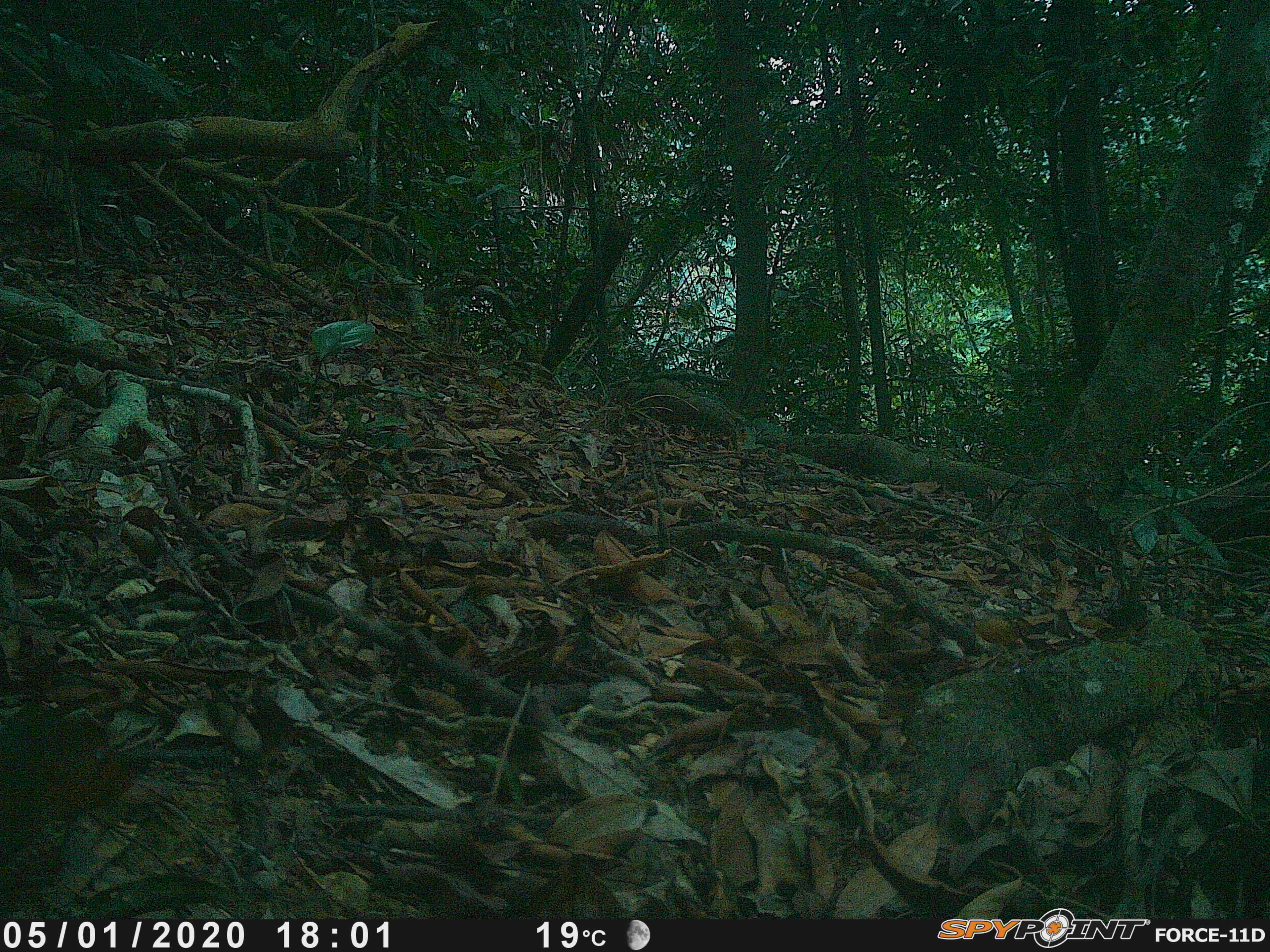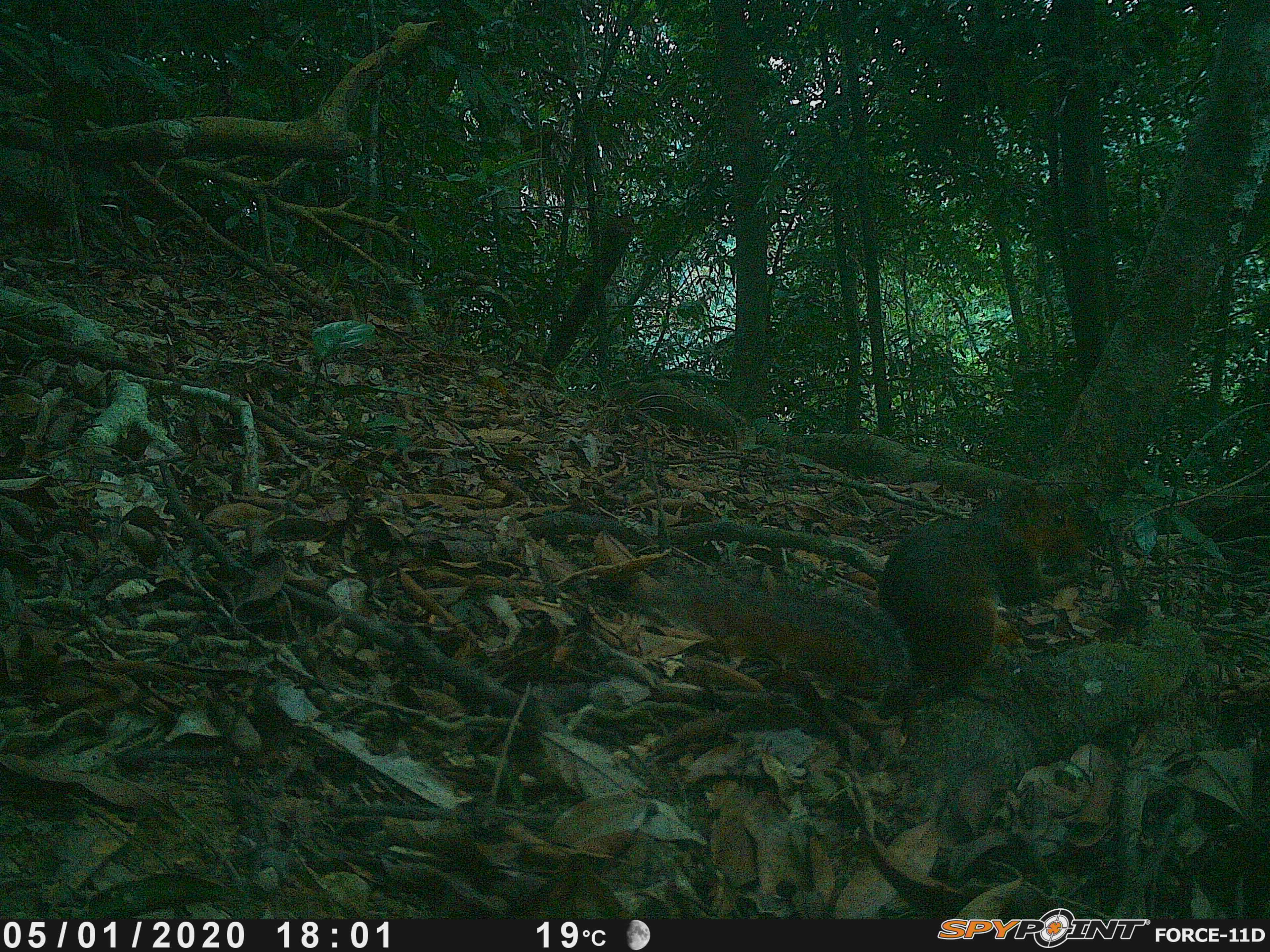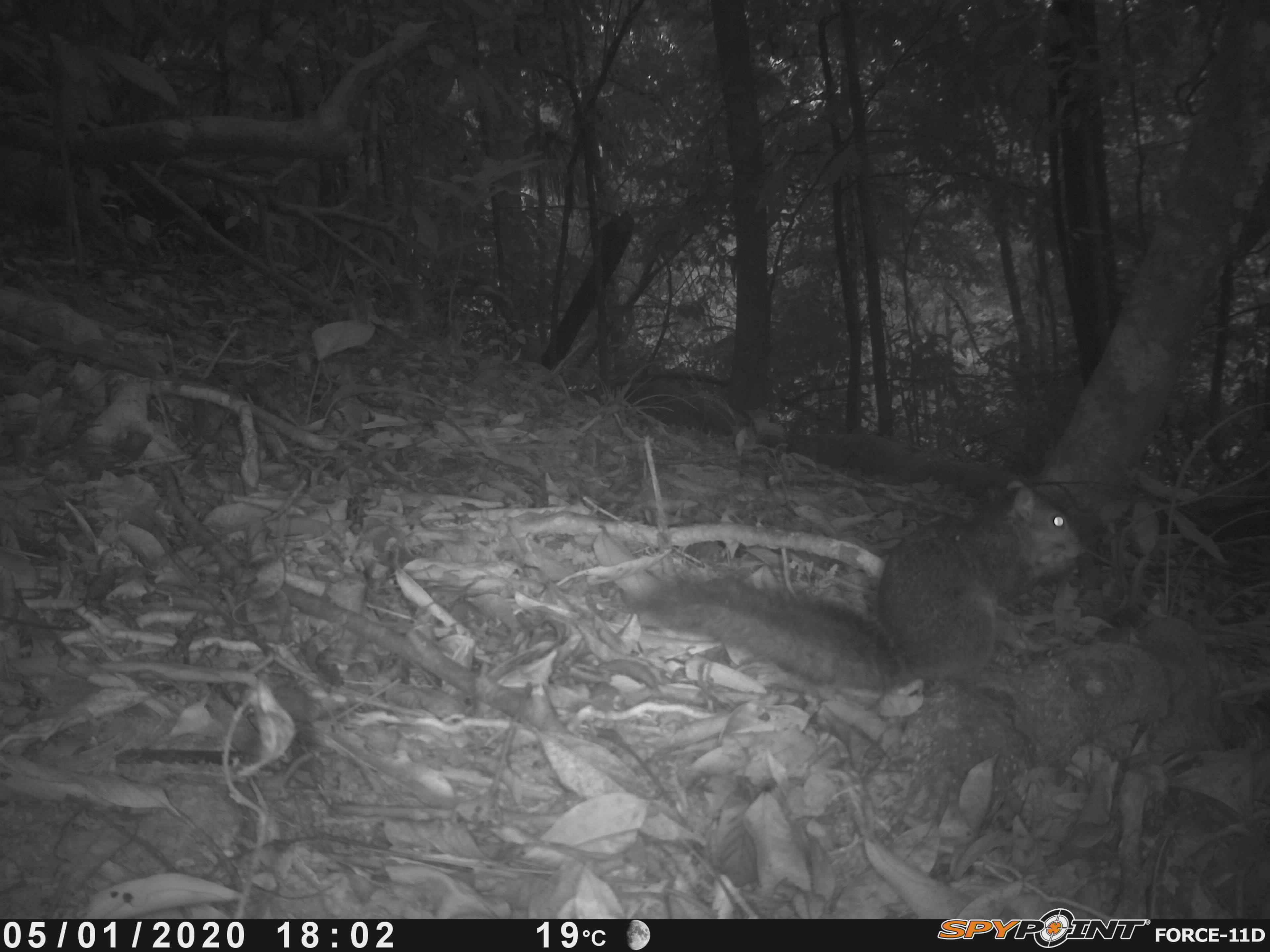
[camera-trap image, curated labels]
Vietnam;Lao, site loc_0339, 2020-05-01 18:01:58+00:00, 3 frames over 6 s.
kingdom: Animalia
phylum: Chordata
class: Mammalia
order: Rodentia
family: Sciuridae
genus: Dremomys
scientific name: Dremomys rufigenis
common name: red-cheeked squirrel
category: red cheeked squirrel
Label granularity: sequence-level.